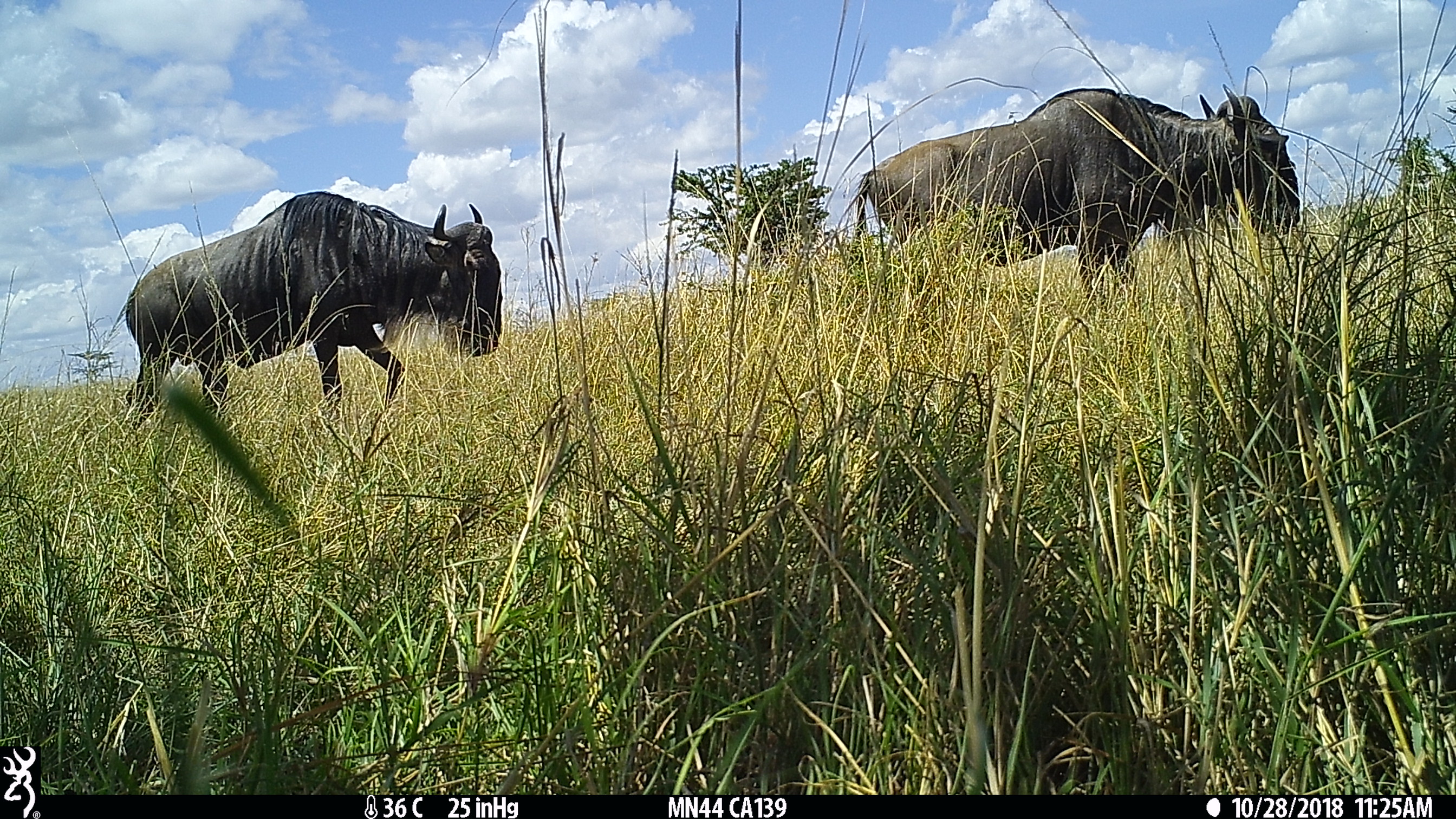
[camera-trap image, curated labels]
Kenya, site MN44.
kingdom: Animalia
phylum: Chordata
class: Mammalia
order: Artiodactyla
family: Bovidae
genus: Connochaetes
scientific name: Connochaetes taurinus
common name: blue wildebeest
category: wildebeest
Wildebeest (blue wildebeest) (Connochaetes taurinus).